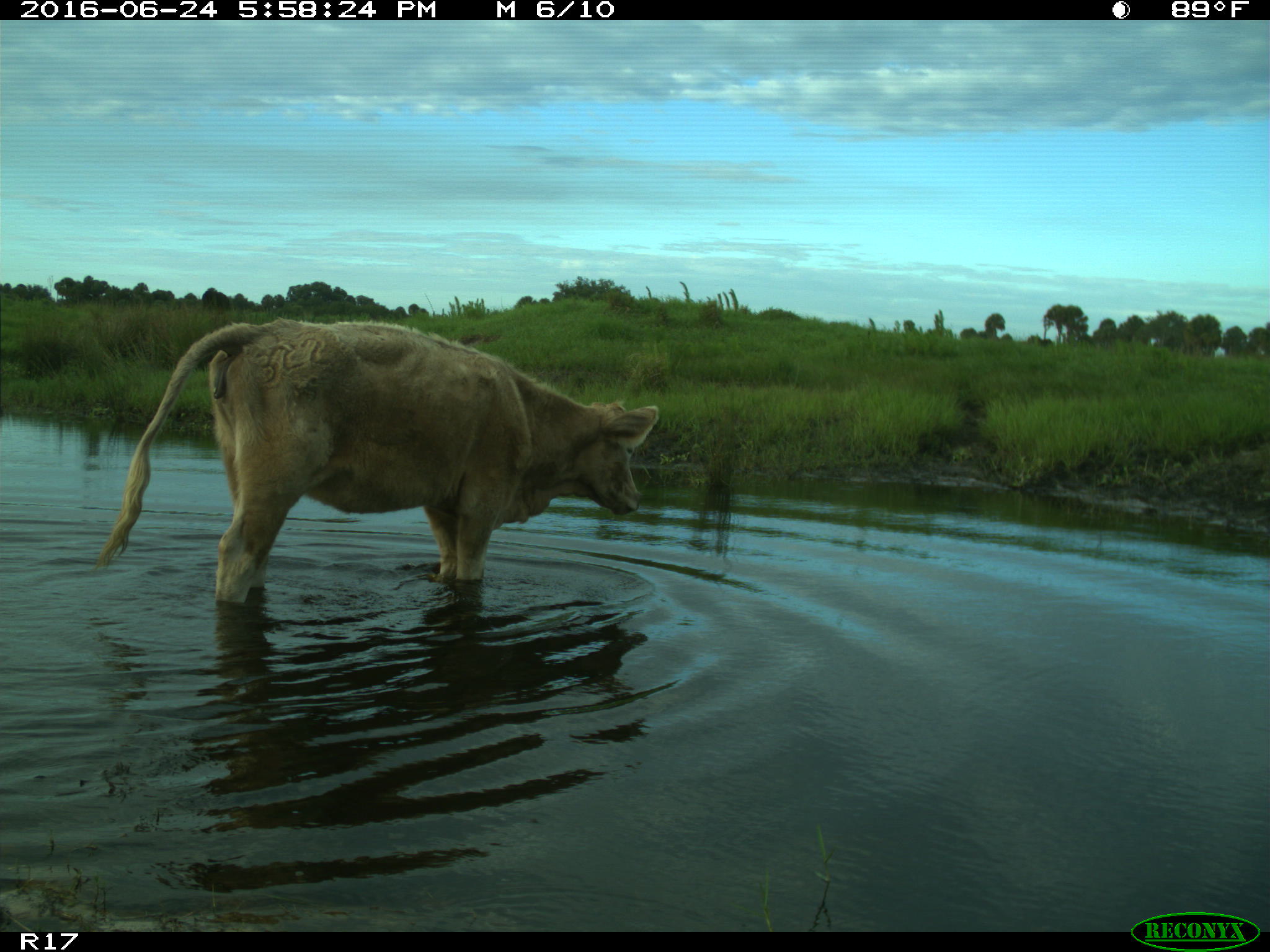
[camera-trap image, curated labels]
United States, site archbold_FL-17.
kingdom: Animalia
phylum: Chordata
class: Mammalia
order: Artiodactyla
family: Bovidae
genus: Bos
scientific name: Bos taurus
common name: domestic cow